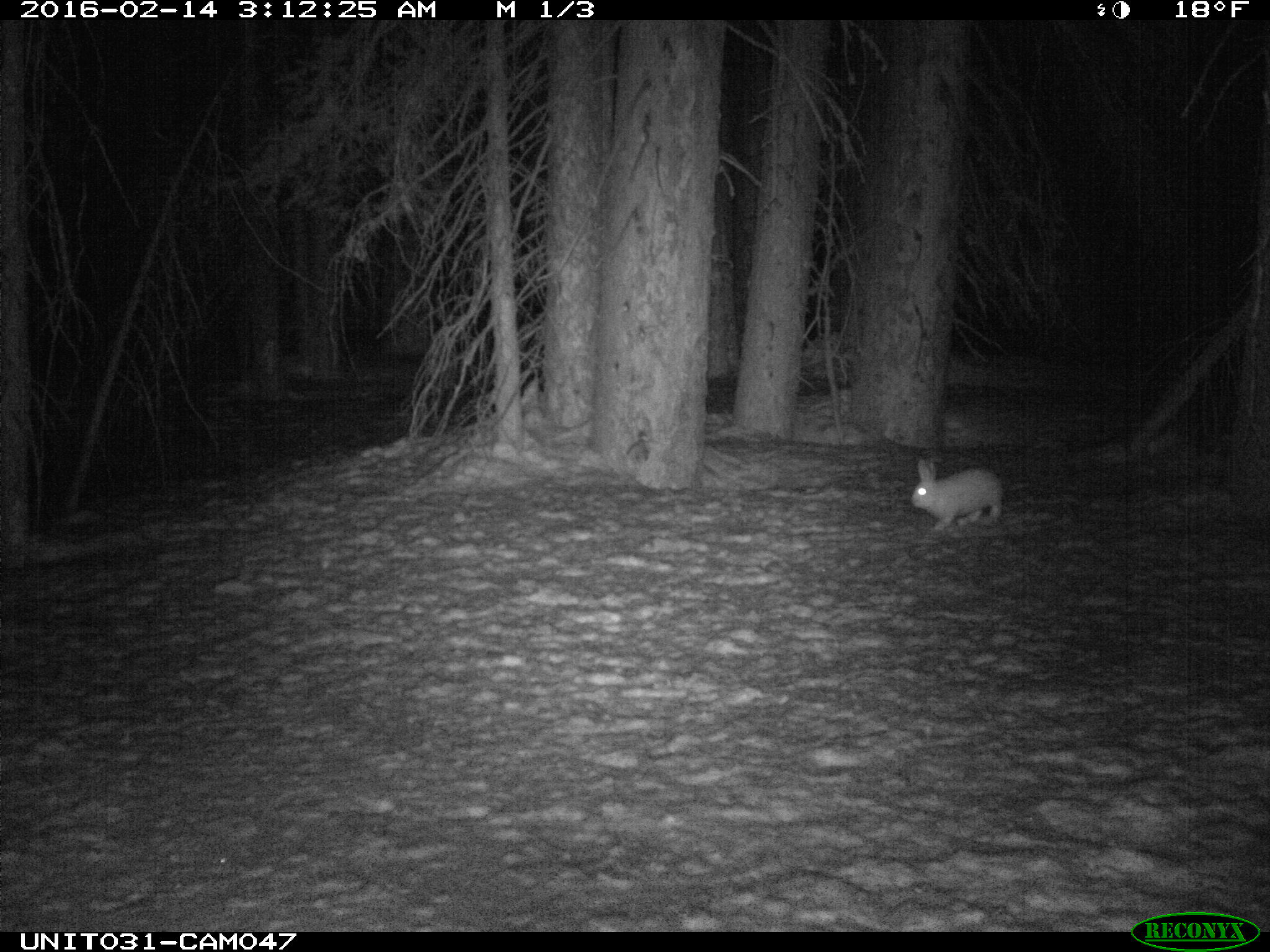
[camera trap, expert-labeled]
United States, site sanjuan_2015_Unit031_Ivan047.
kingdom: Animalia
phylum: Chordata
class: Mammalia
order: Lagomorpha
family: Leporidae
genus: Lepus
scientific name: Lepus americanus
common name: snowshoe hare